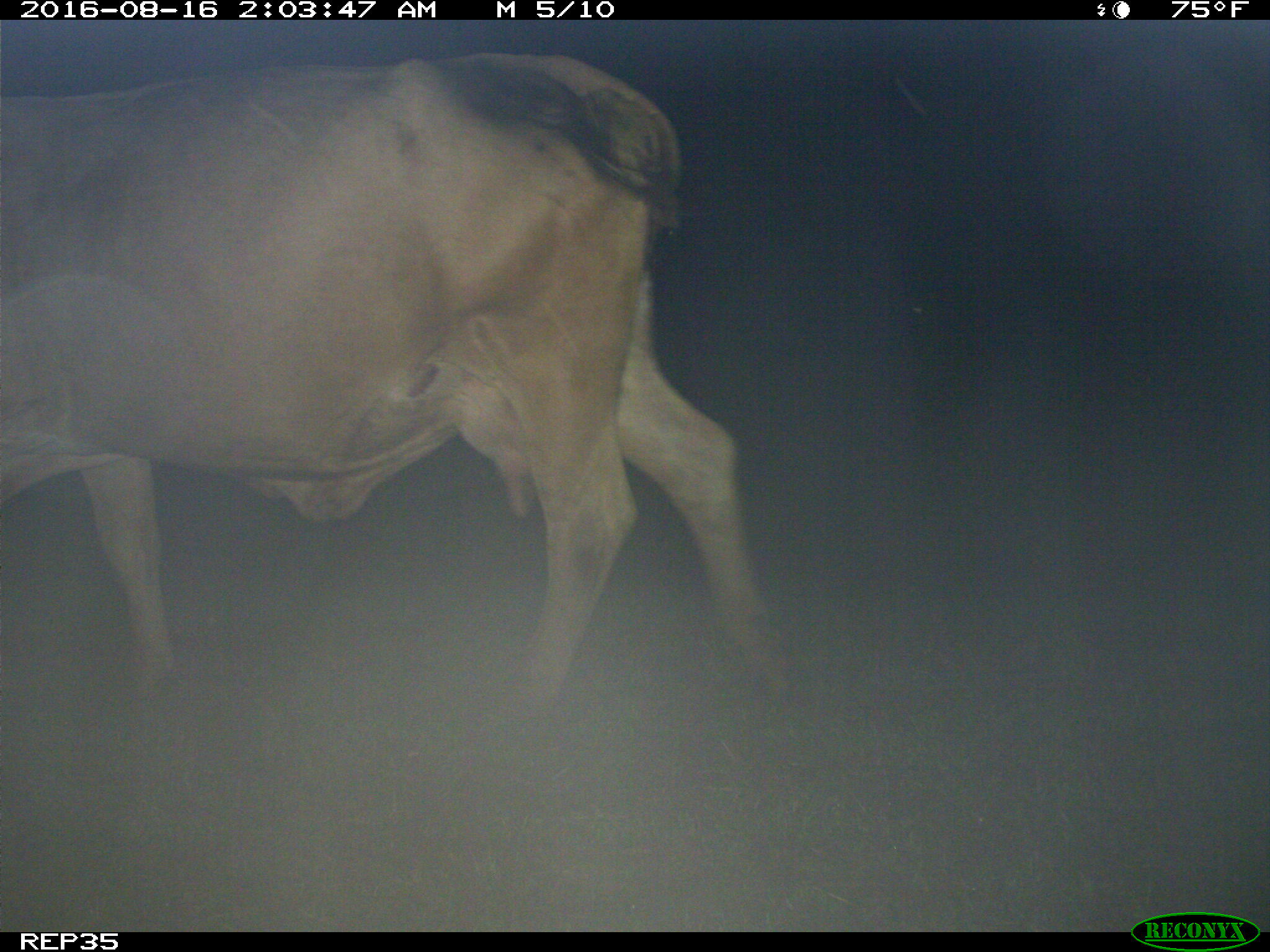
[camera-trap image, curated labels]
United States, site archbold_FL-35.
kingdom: Animalia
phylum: Chordata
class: Mammalia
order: Artiodactyla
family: Bovidae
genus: Bos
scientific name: Bos taurus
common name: domestic cow